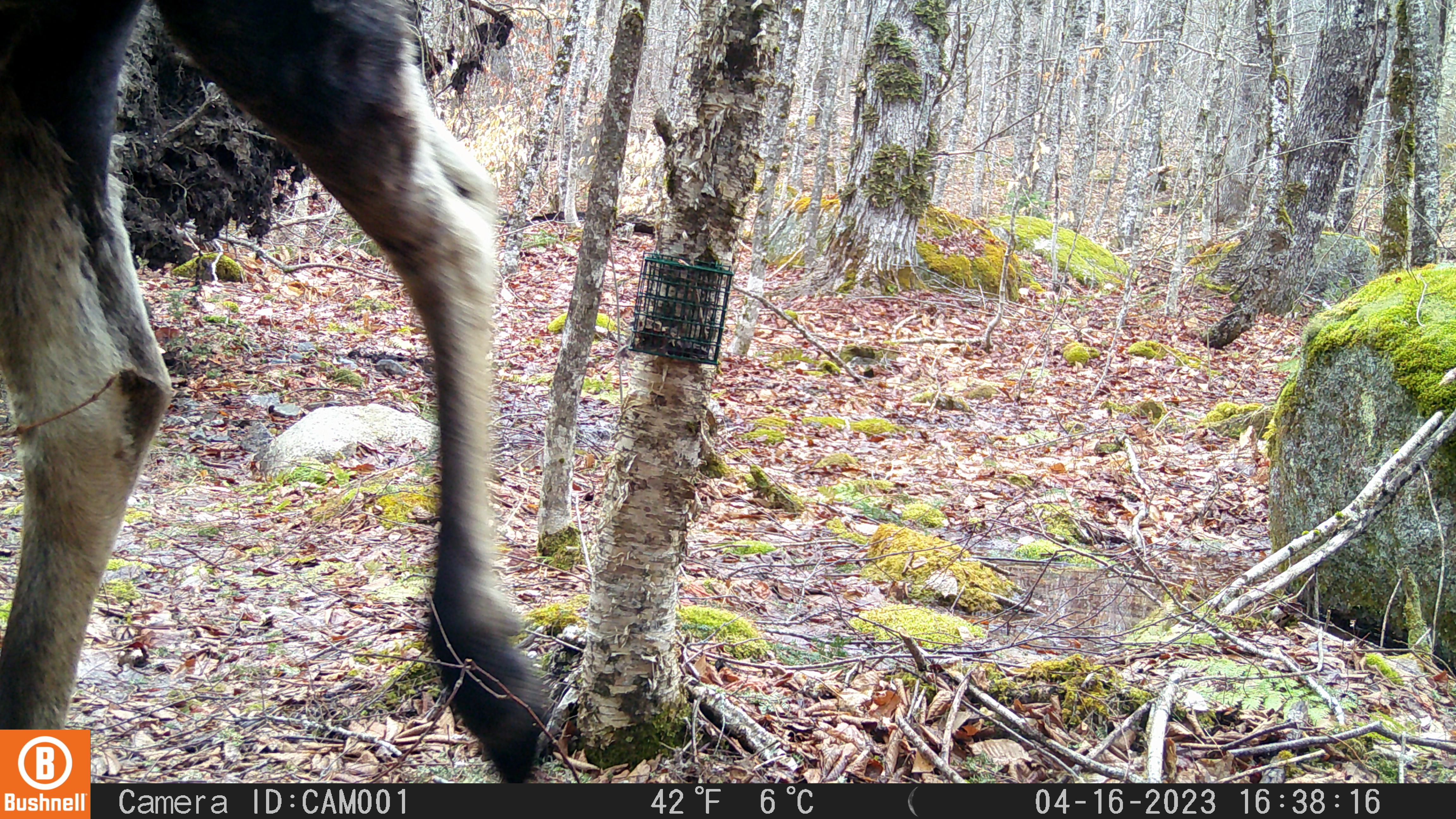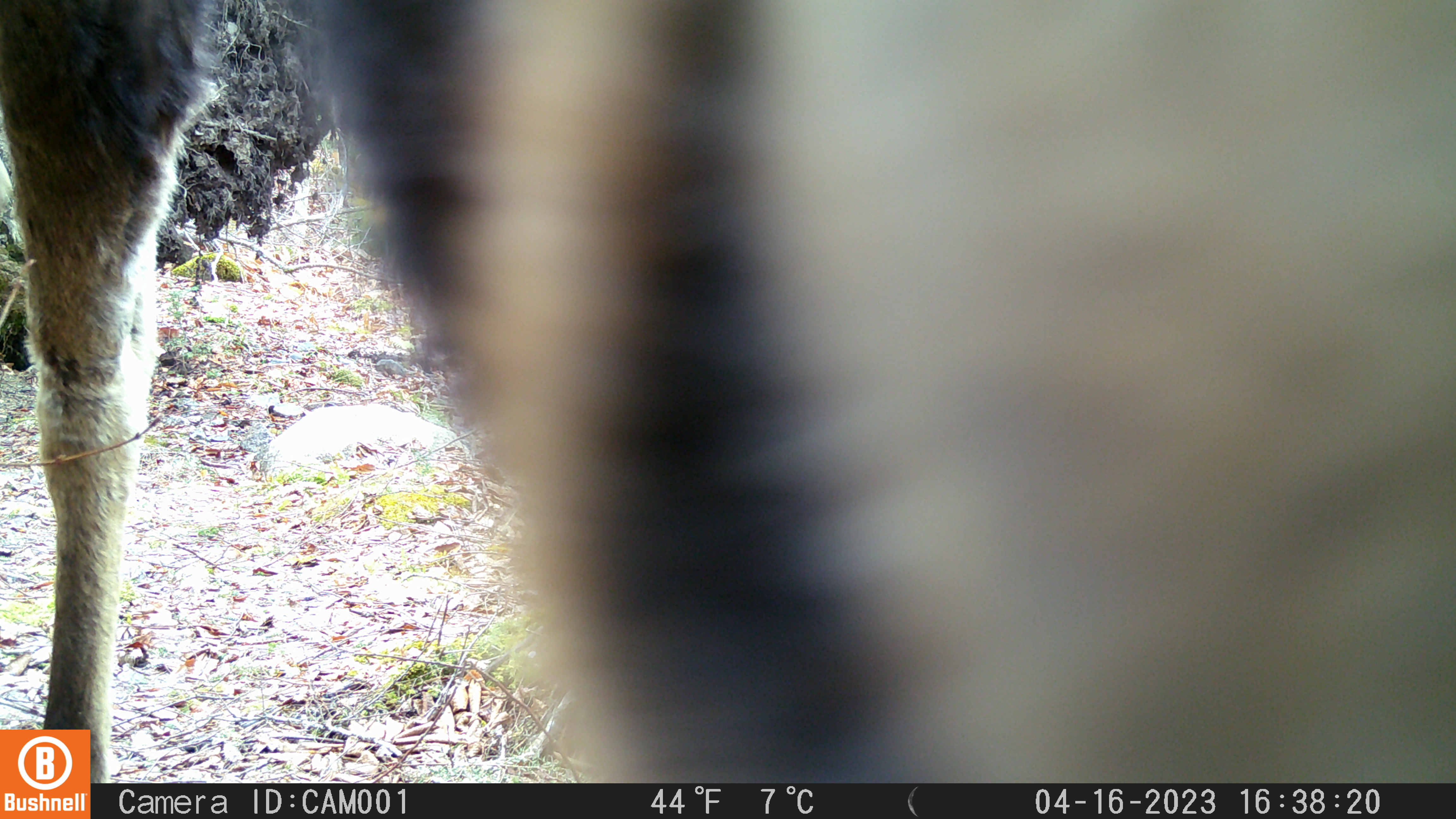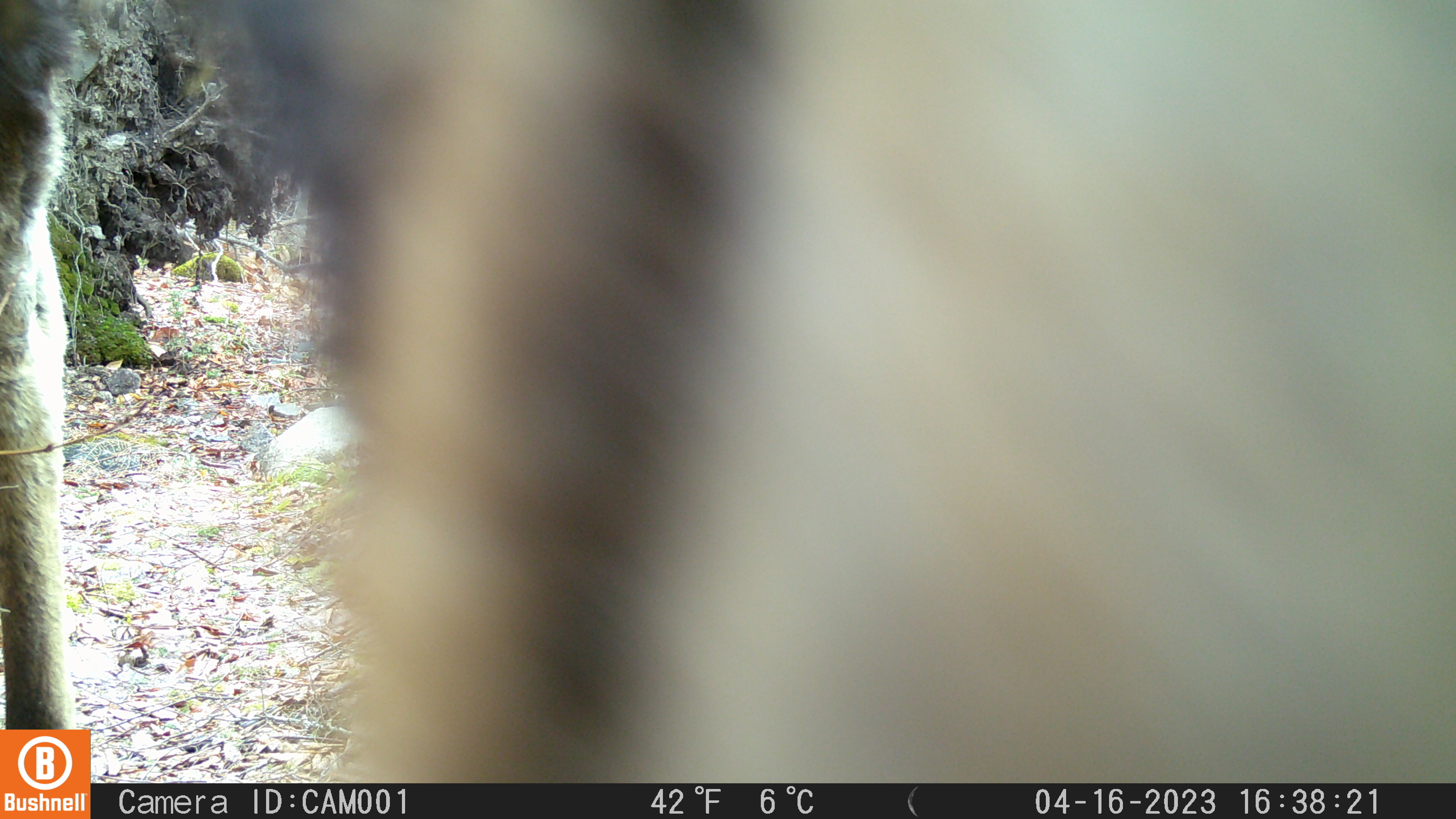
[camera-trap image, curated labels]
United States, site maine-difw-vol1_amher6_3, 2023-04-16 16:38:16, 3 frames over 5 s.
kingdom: Animalia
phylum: Chordata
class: Mammalia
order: Artiodactyla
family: Cervidae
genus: Alces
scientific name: Alces alces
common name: moose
Moose (Alces alces).